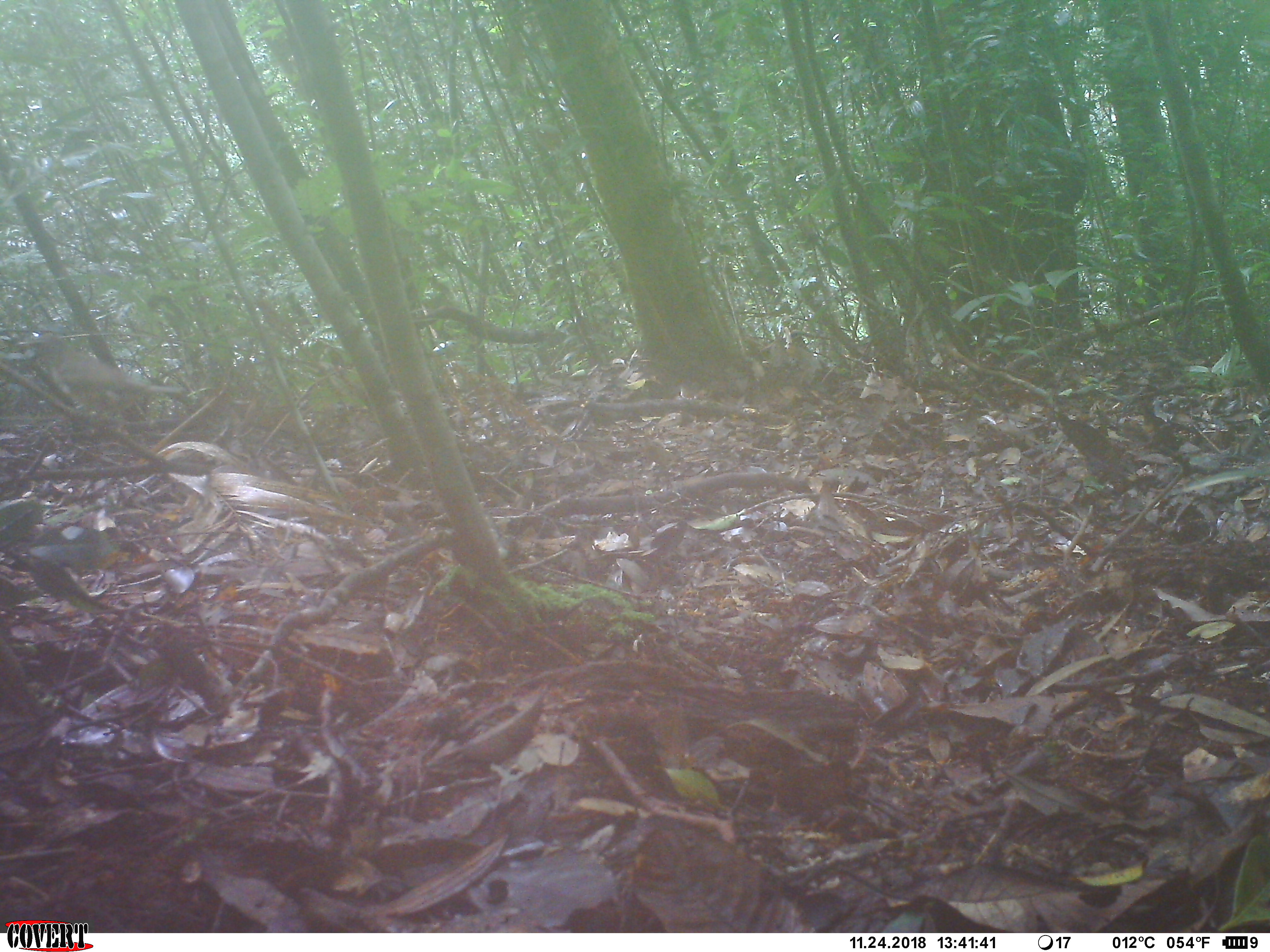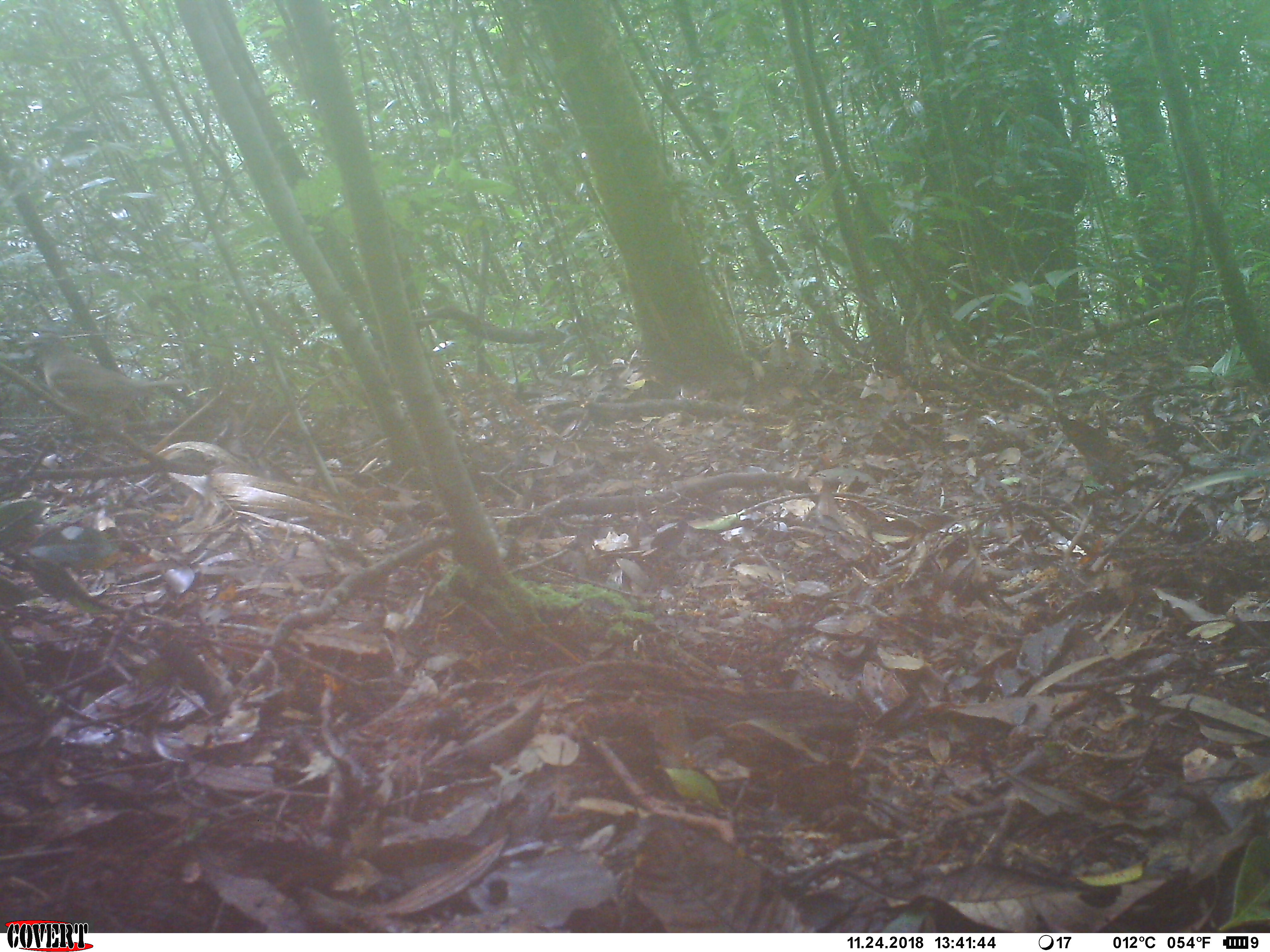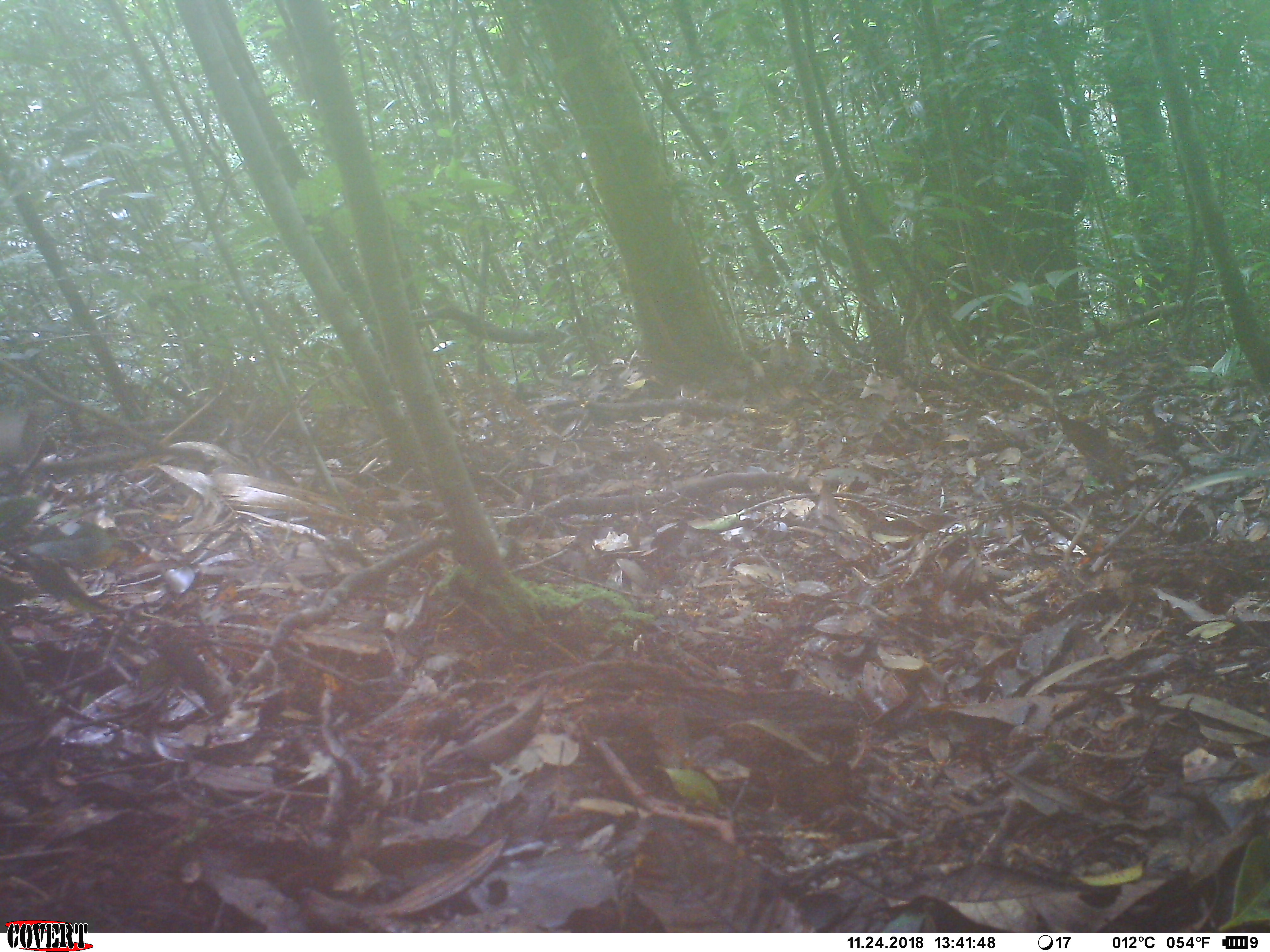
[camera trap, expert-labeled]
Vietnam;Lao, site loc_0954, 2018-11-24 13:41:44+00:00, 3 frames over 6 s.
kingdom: Animalia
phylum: Chordata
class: Aves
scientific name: Aves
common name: bird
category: unidentified bird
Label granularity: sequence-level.